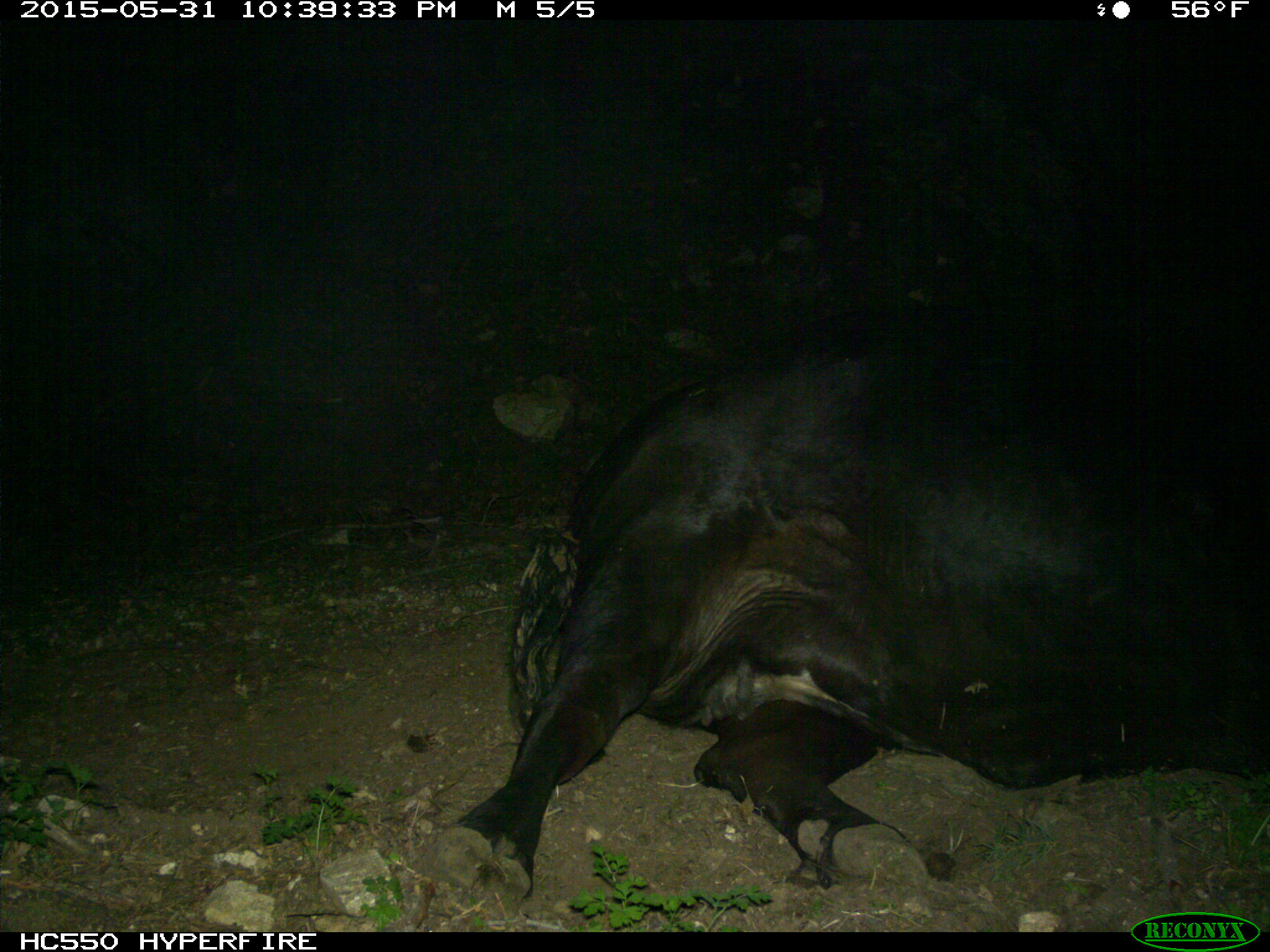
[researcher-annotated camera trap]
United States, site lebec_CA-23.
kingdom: Animalia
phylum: Chordata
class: Mammalia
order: Artiodactyla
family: Bovidae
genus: Bos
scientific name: Bos taurus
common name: domestic cow